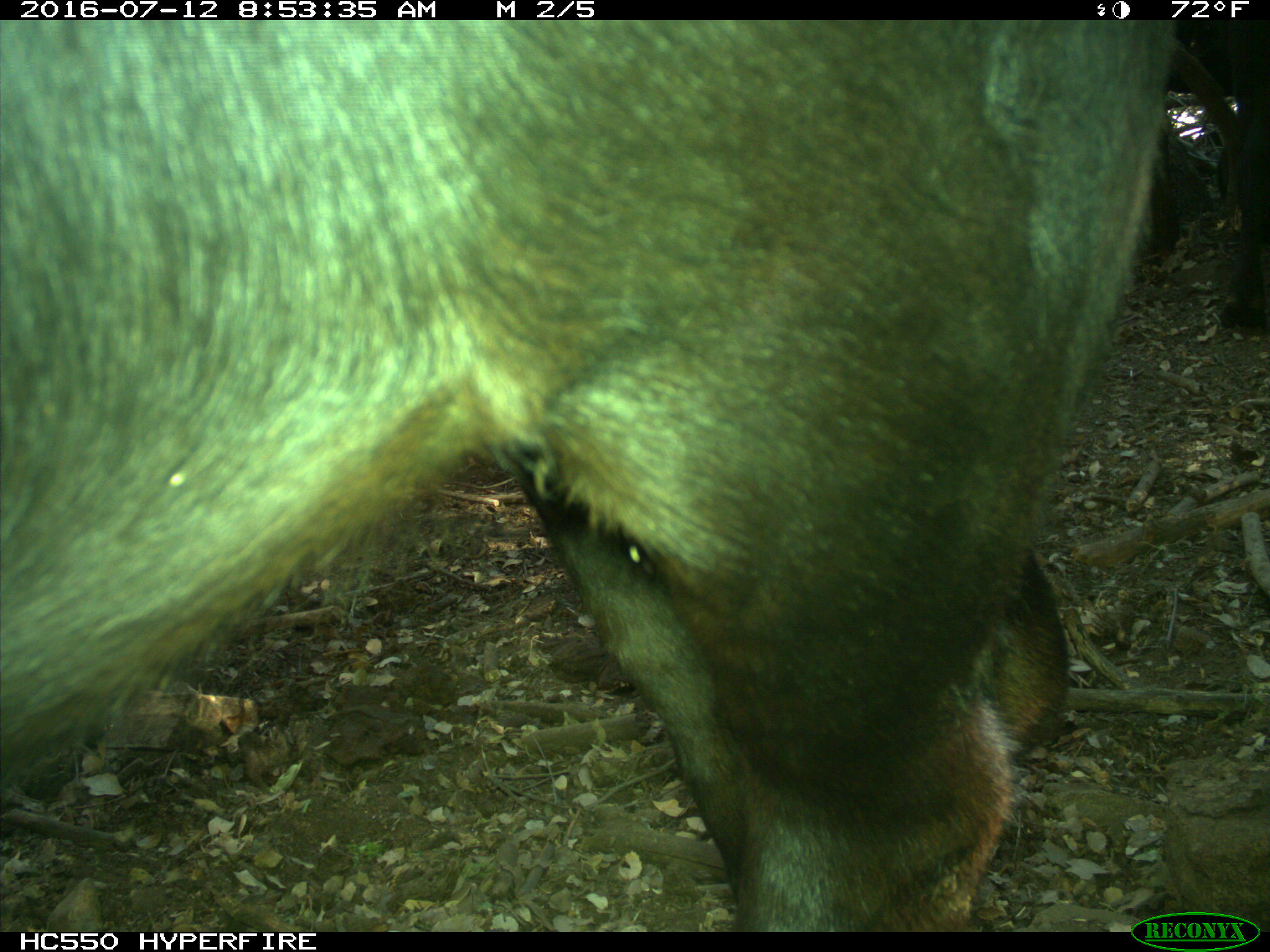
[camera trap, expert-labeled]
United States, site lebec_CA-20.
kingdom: Animalia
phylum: Chordata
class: Mammalia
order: Artiodactyla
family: Bovidae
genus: Bos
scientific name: Bos taurus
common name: domestic cow